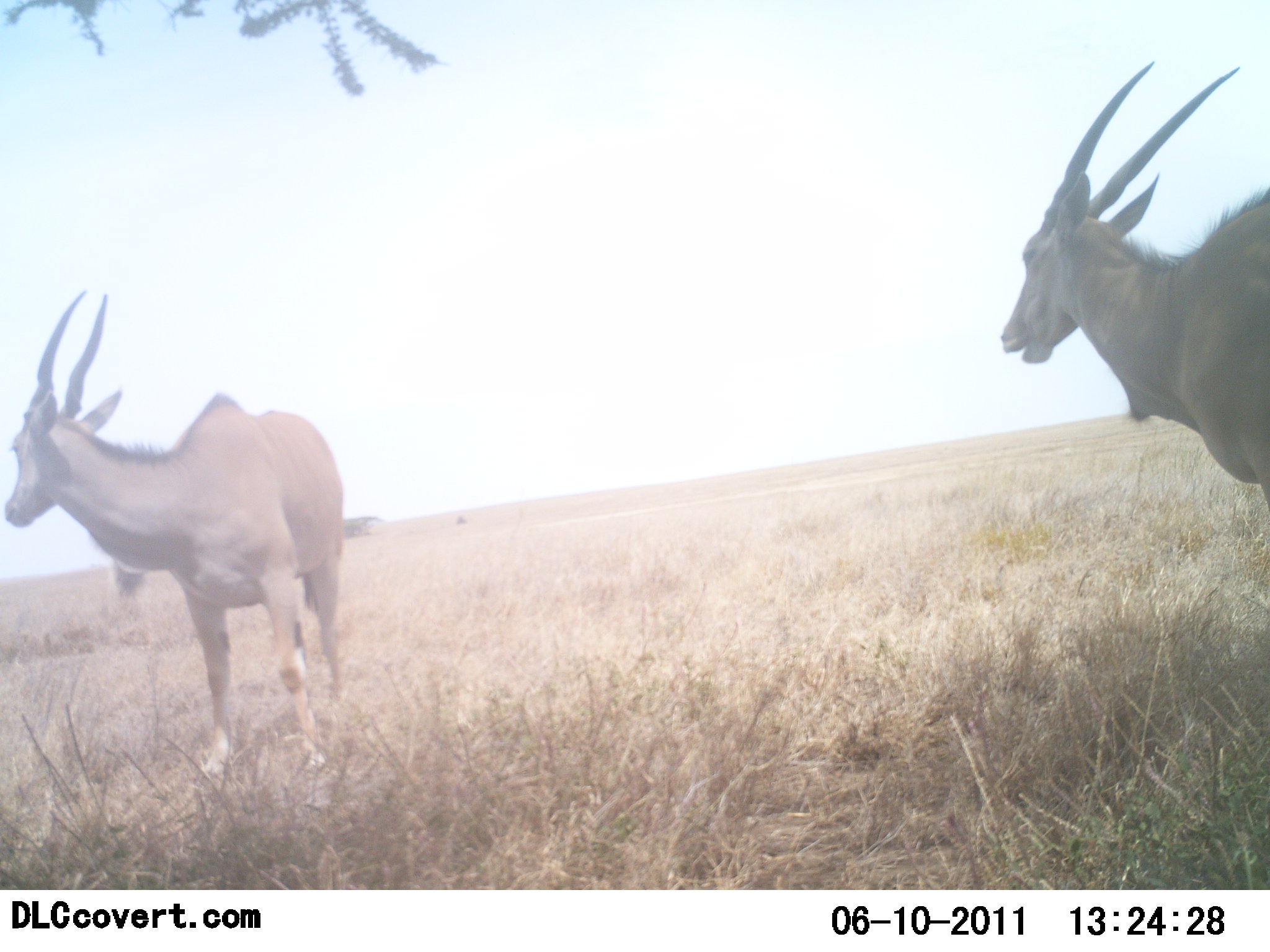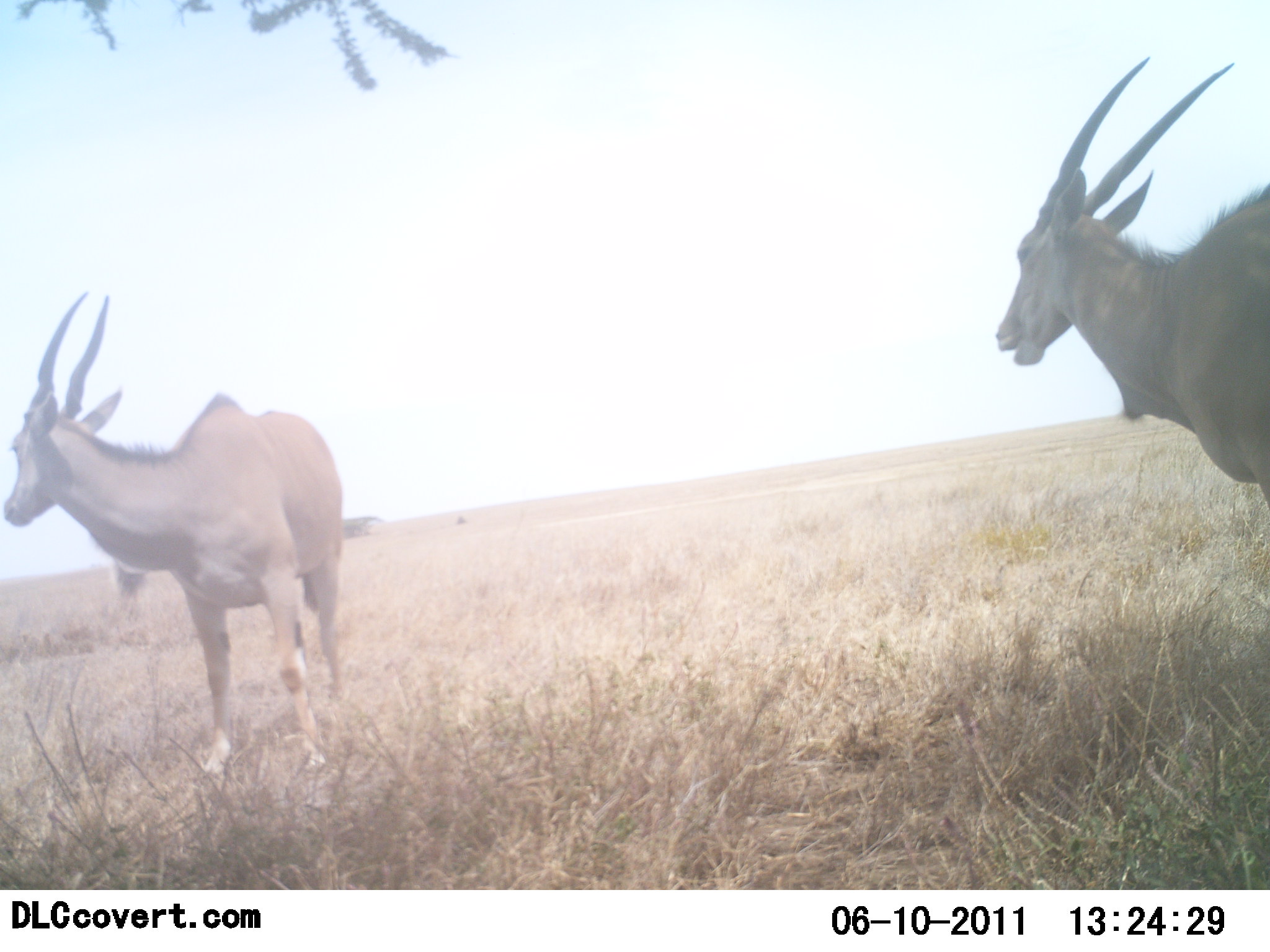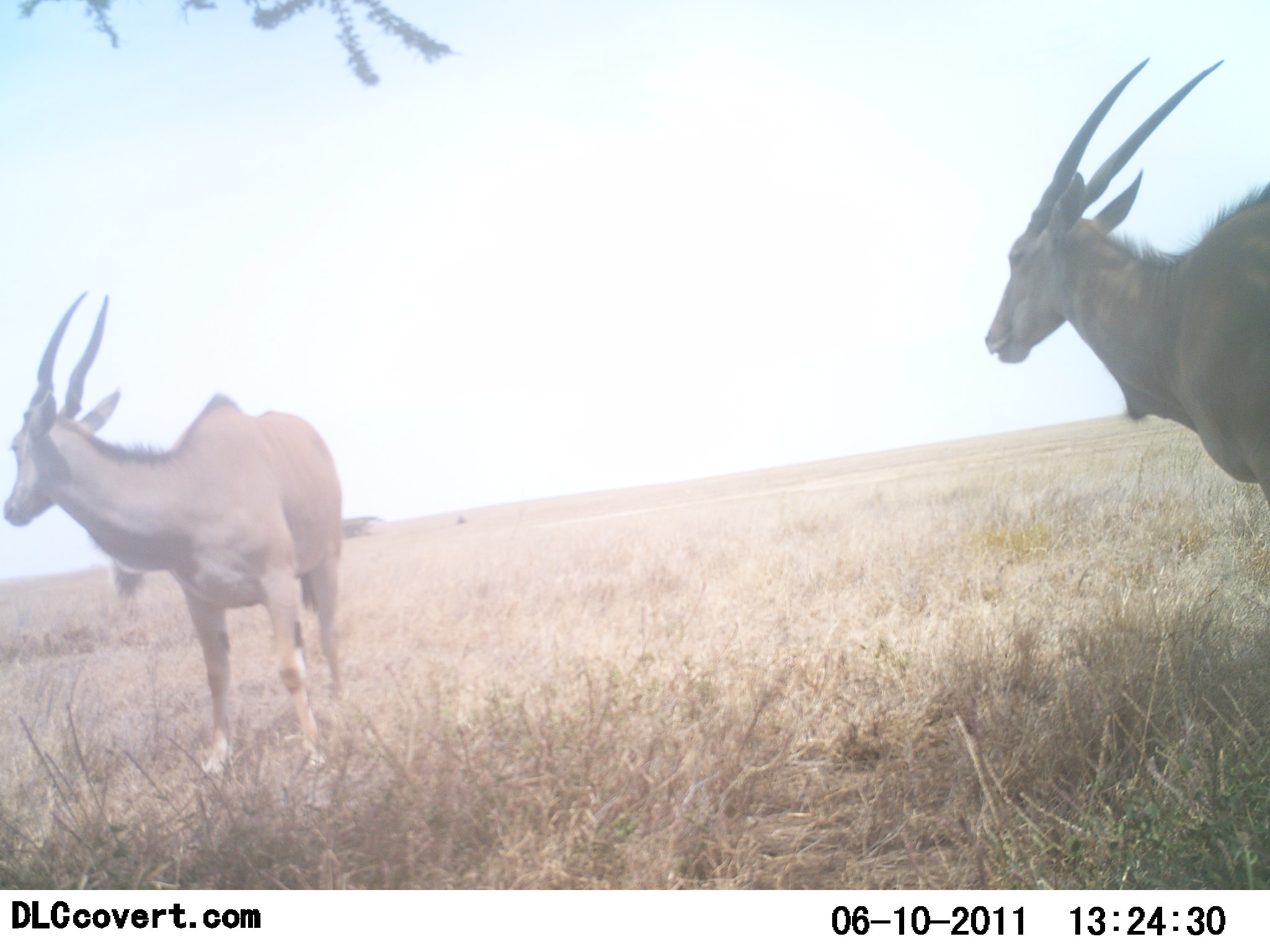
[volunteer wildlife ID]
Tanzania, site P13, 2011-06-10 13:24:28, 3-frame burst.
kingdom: Animalia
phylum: Chordata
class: Mammalia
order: Artiodactyla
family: Bovidae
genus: Tragelaphus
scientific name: Tragelaphus oryx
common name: eland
Eland (Tragelaphus oryx), count 2. Behavior (volunteer vote fractions): standing 92%, resting 0%, moving 0%, interacting 0%. Young present (vote fraction): 0%. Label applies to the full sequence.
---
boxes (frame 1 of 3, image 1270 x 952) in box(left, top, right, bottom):
animal: box(4, 291, 345, 780); box(999, 62, 1269, 509)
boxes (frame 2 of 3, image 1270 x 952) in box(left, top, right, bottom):
animal: box(0, 292, 350, 782); box(994, 57, 1270, 515)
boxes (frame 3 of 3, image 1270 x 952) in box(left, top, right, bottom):
animal: box(1, 292, 344, 777); box(981, 58, 1269, 501)